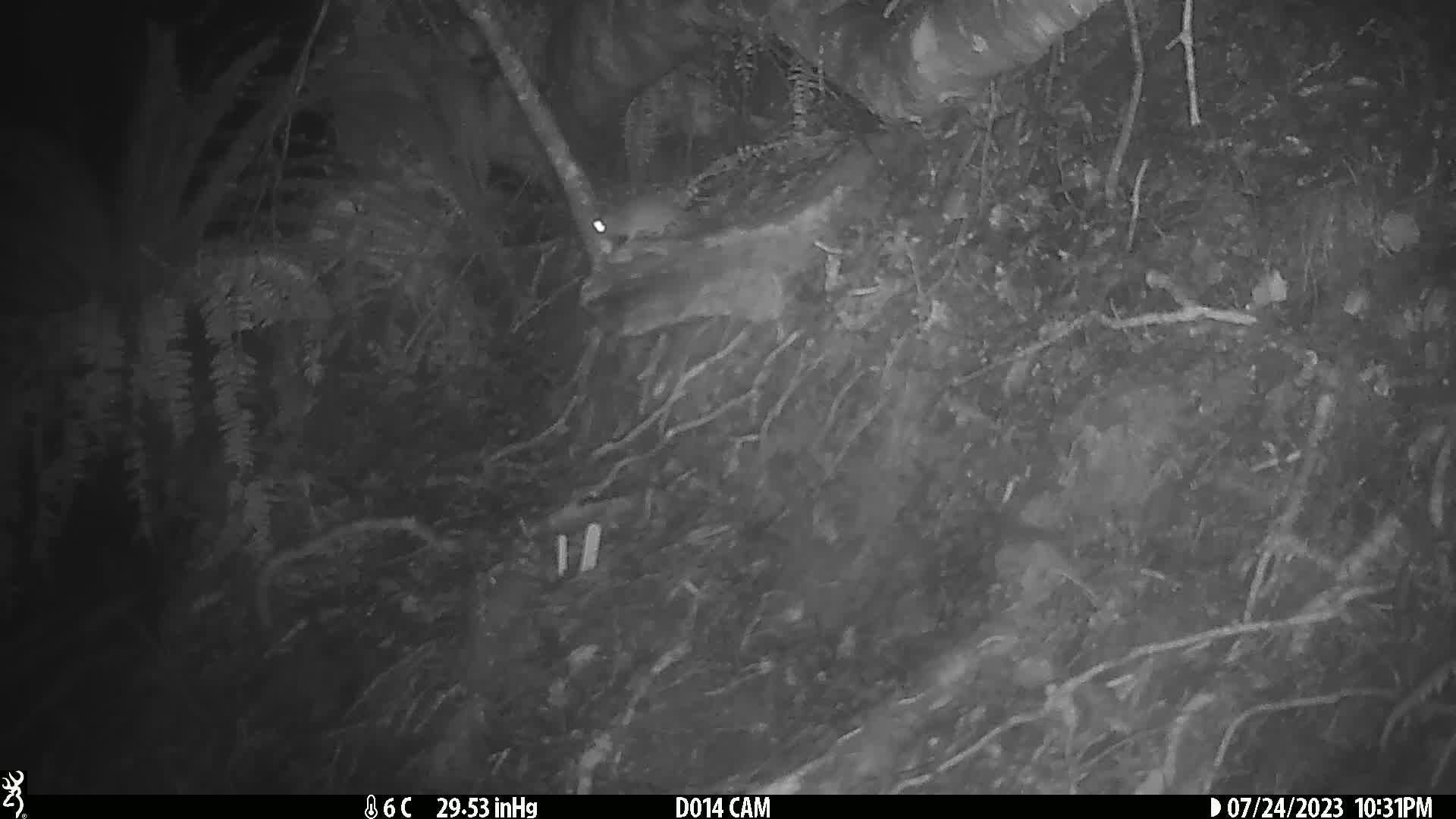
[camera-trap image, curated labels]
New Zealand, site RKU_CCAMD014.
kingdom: Animalia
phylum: Chordata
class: Mammalia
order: Rodentia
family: Muridae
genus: Rattus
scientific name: Rattus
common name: rat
Rat (Rattus).